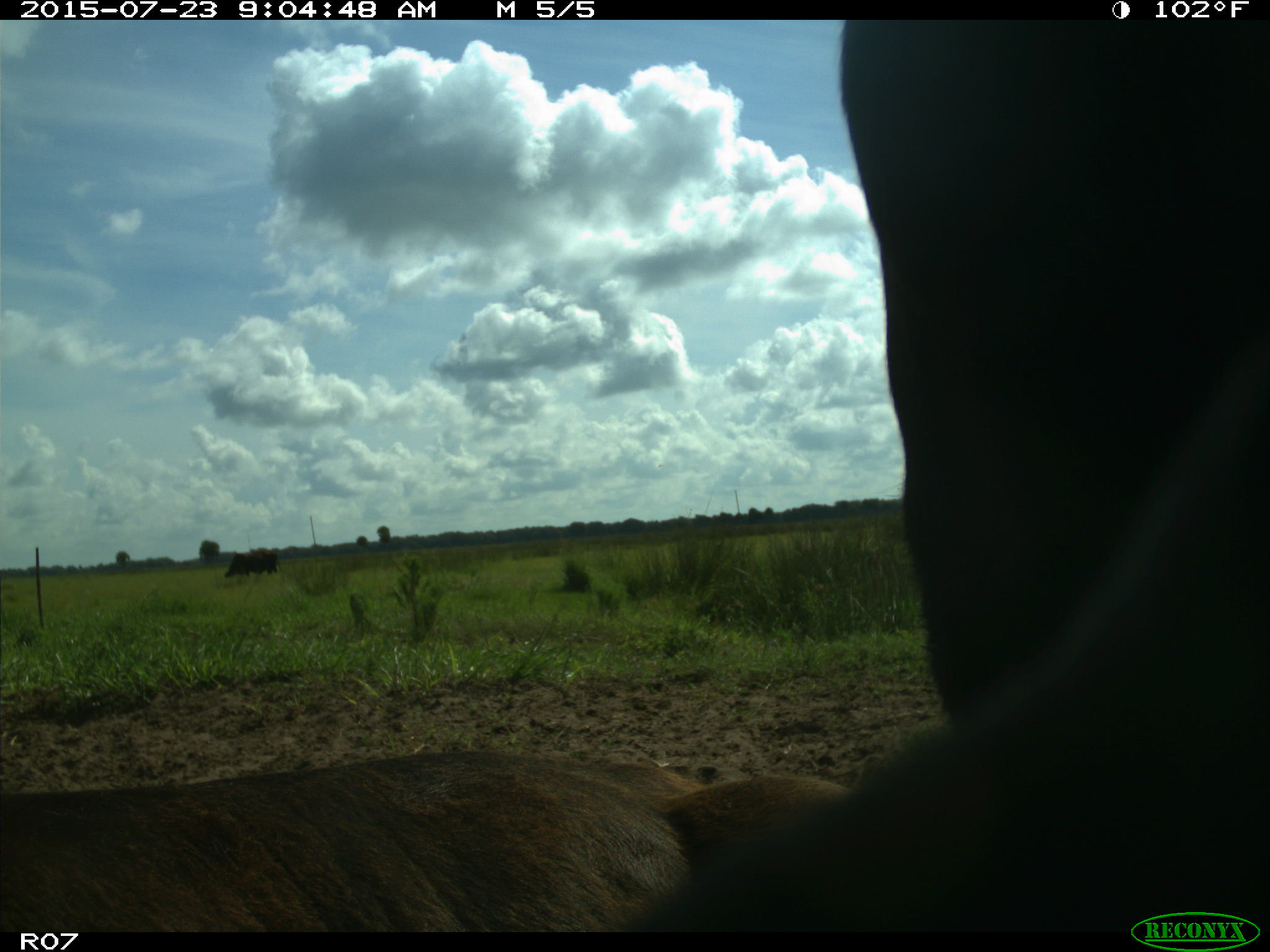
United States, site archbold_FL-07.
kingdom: Animalia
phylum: Chordata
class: Mammalia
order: Artiodactyla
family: Bovidae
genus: Bos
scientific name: Bos taurus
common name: domestic cow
Bos taurus (domestic cow).